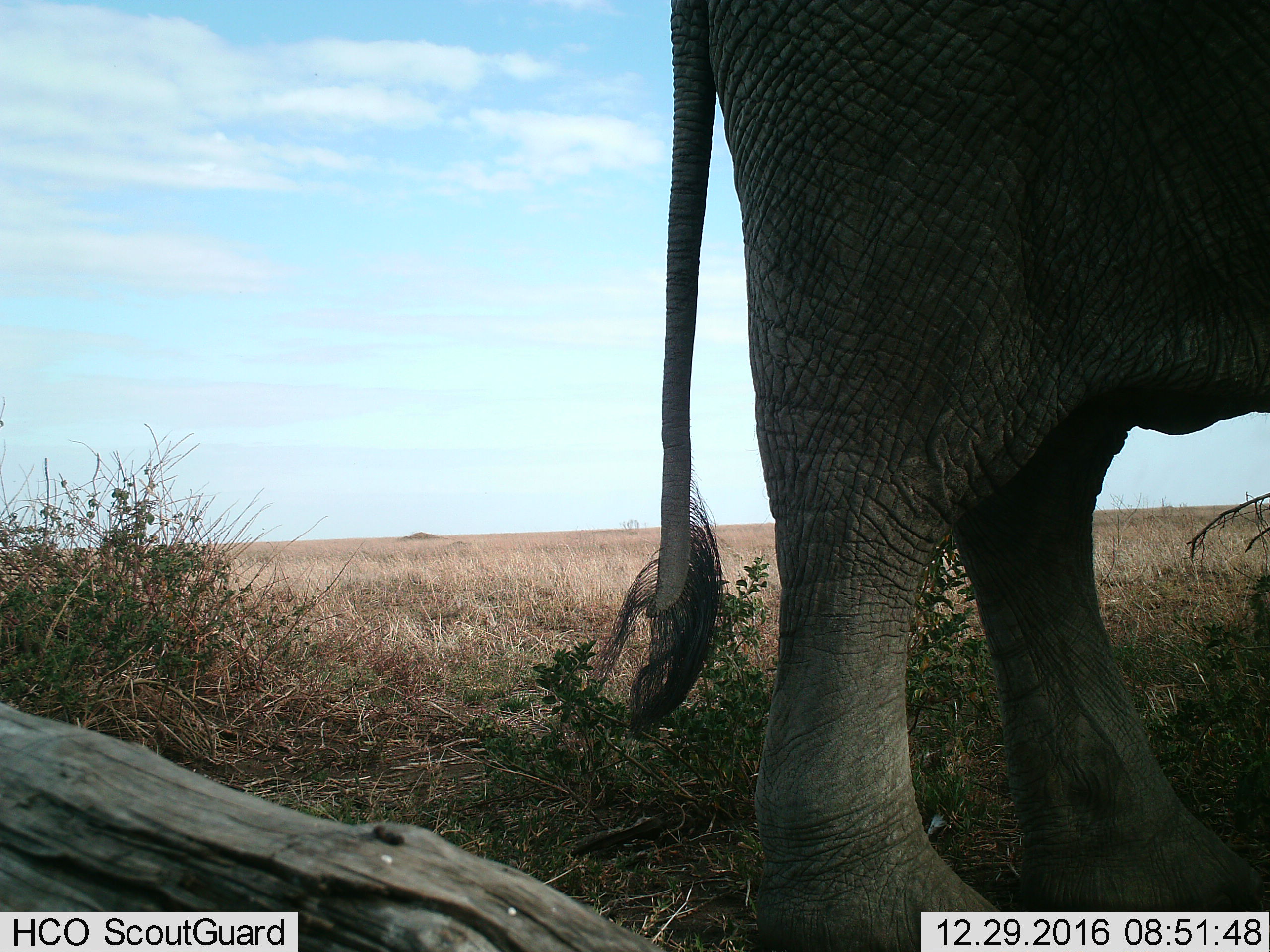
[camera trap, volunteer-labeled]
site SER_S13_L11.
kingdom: Animalia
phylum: Chordata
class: Mammalia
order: Proboscidea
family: Elephantidae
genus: Loxodonta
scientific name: Loxodonta africana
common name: african bush elephant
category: elephant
Elephant (african bush elephant) (Loxodonta africana), count 1. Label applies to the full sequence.